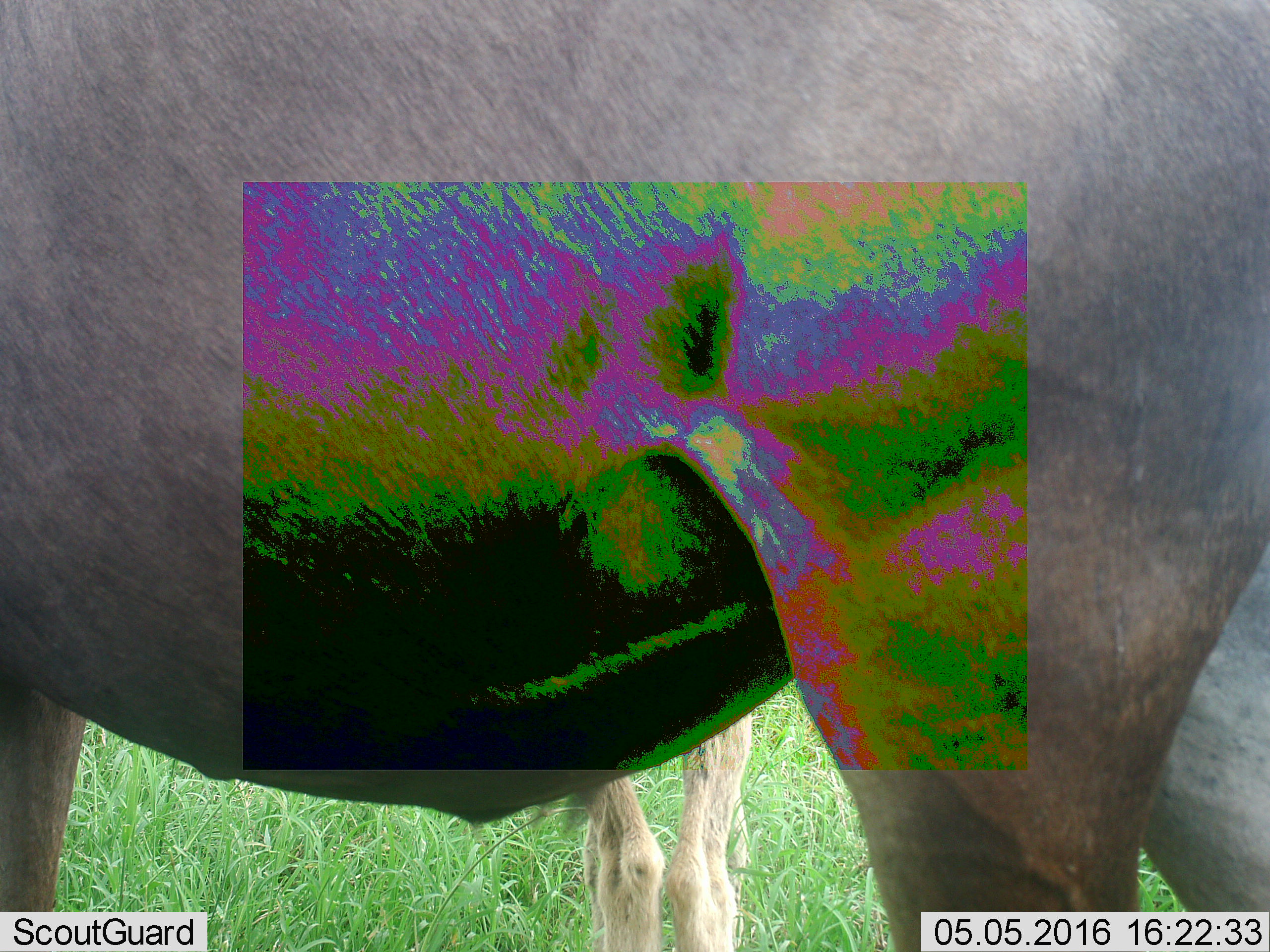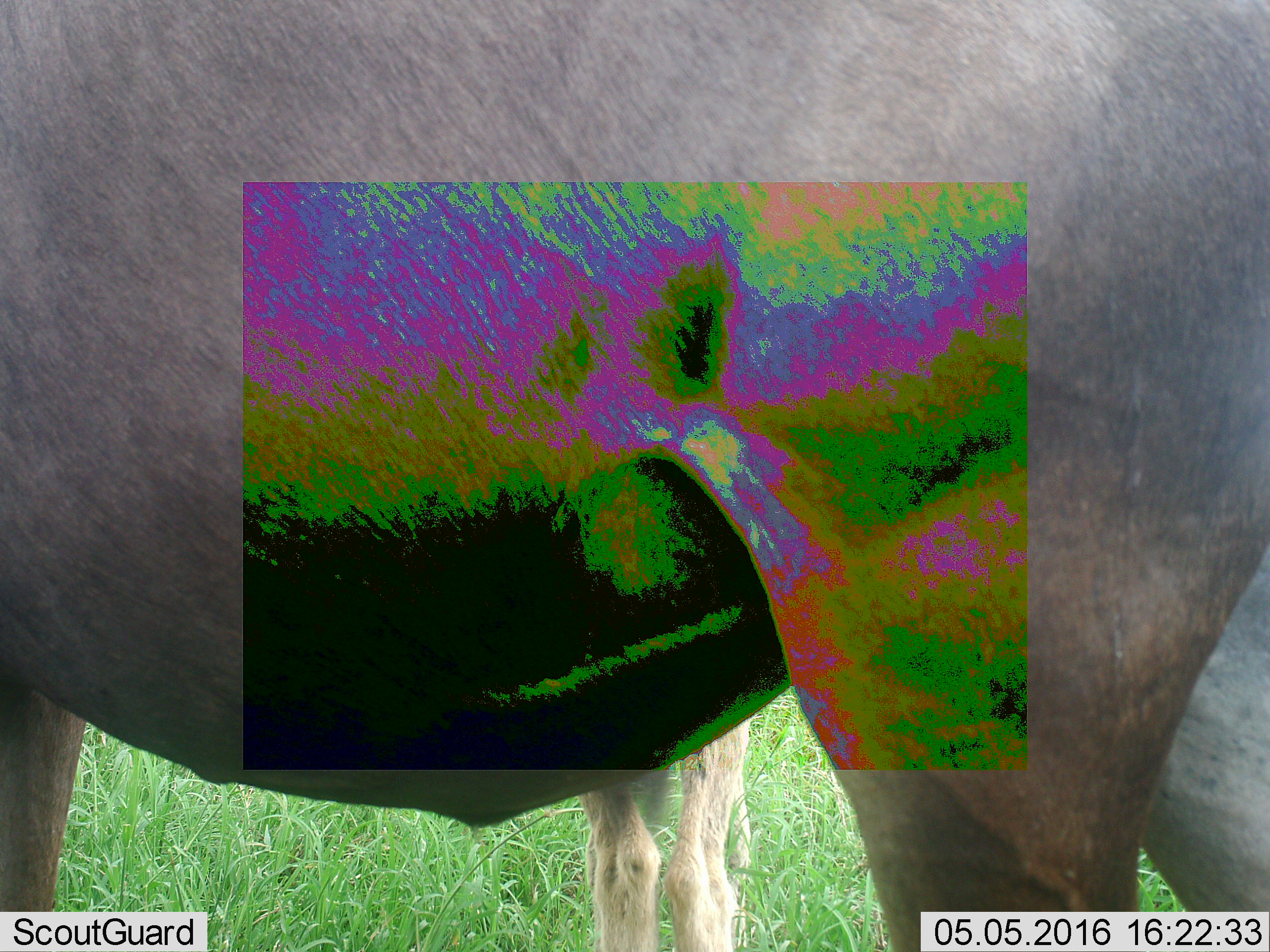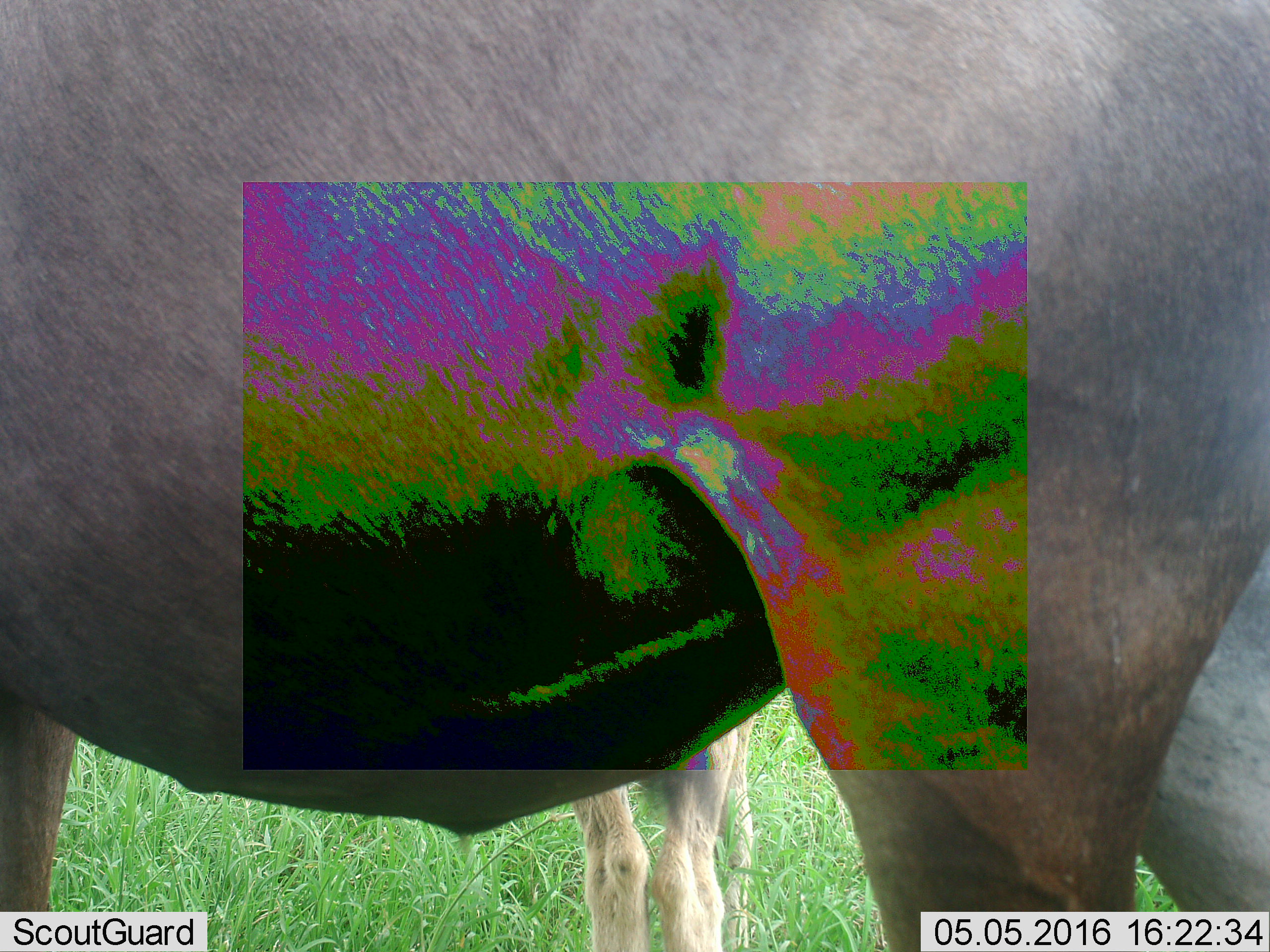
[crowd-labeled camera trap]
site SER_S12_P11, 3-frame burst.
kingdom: Animalia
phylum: Chordata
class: Mammalia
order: Artiodactyla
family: Bovidae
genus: Connochaetes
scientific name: Connochaetes taurinus taurinus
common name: blue wildebeest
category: wildebeestblue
Wildebeestblue (blue wildebeest) (Connochaetes taurinus taurinus), count 2. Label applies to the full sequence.